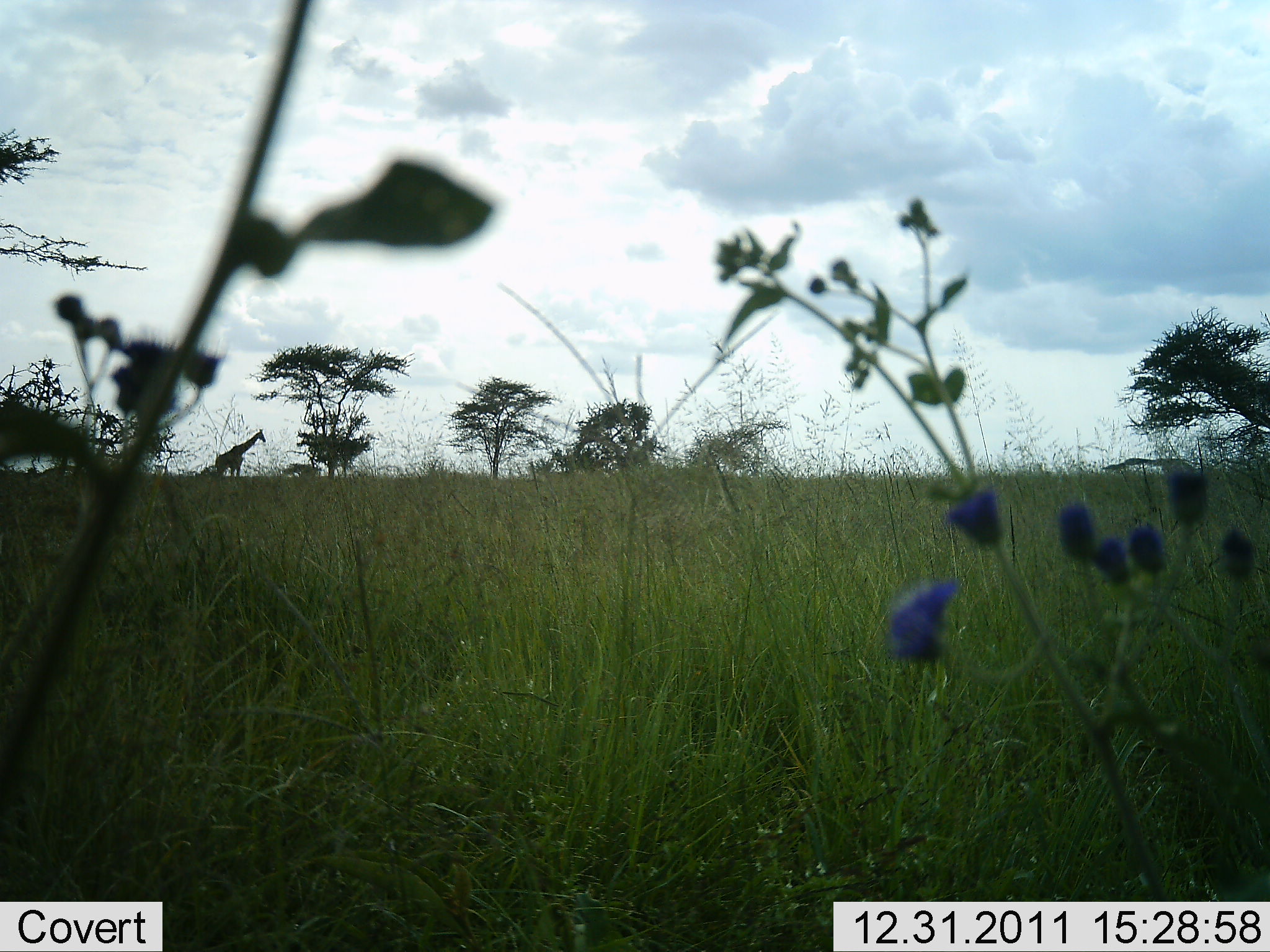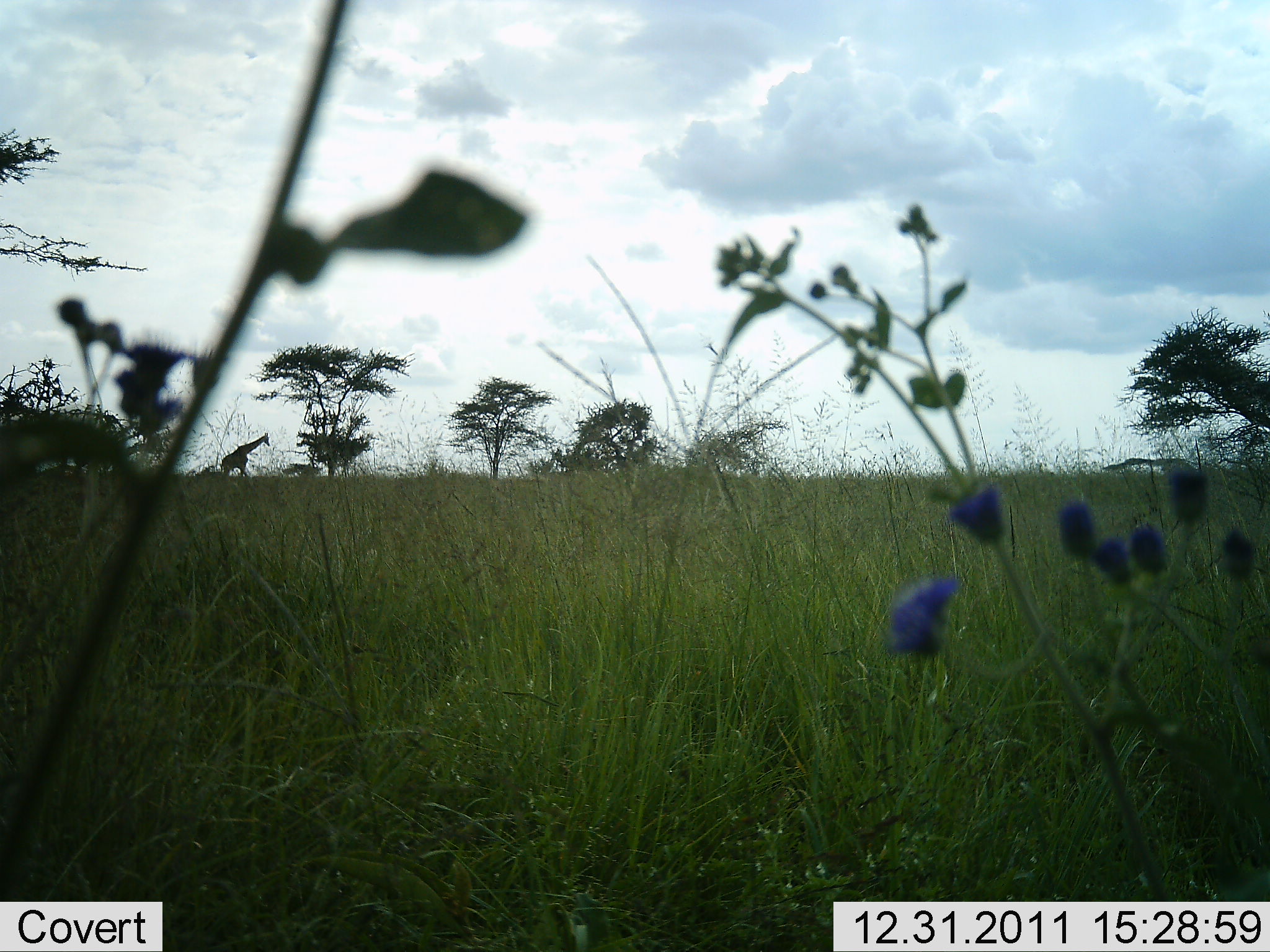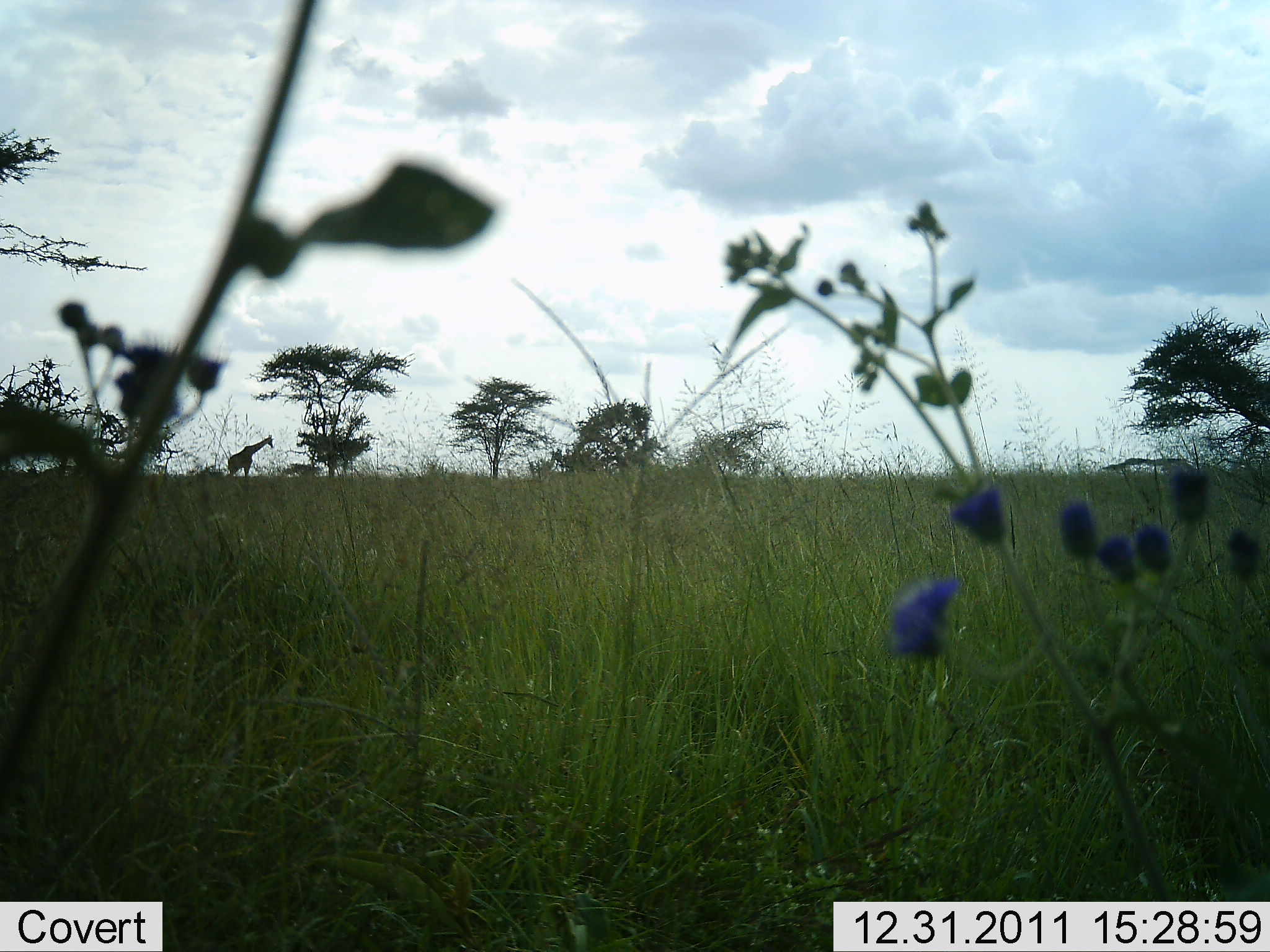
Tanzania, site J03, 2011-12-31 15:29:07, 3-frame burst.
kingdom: Animalia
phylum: Chordata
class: Mammalia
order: Artiodactyla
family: Giraffidae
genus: Giraffa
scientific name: Giraffa camelopardalis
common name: giraffe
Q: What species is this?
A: Giraffe (Giraffa camelopardalis).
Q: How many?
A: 1.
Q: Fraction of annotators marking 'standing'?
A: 67%.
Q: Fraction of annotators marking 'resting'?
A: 0%.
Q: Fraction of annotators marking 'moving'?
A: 42%.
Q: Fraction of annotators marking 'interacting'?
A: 0%.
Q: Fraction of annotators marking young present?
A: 0%.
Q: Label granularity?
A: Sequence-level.